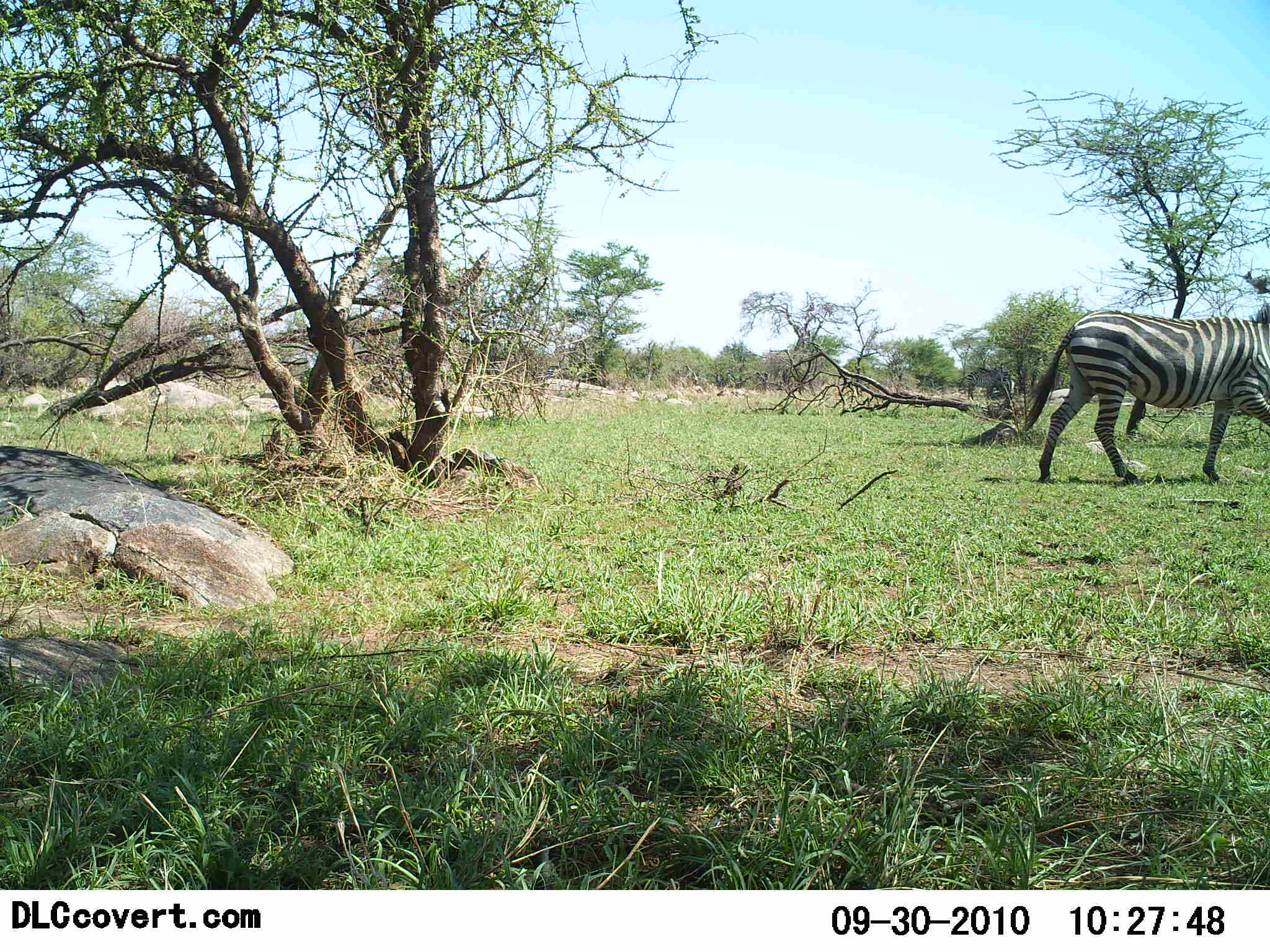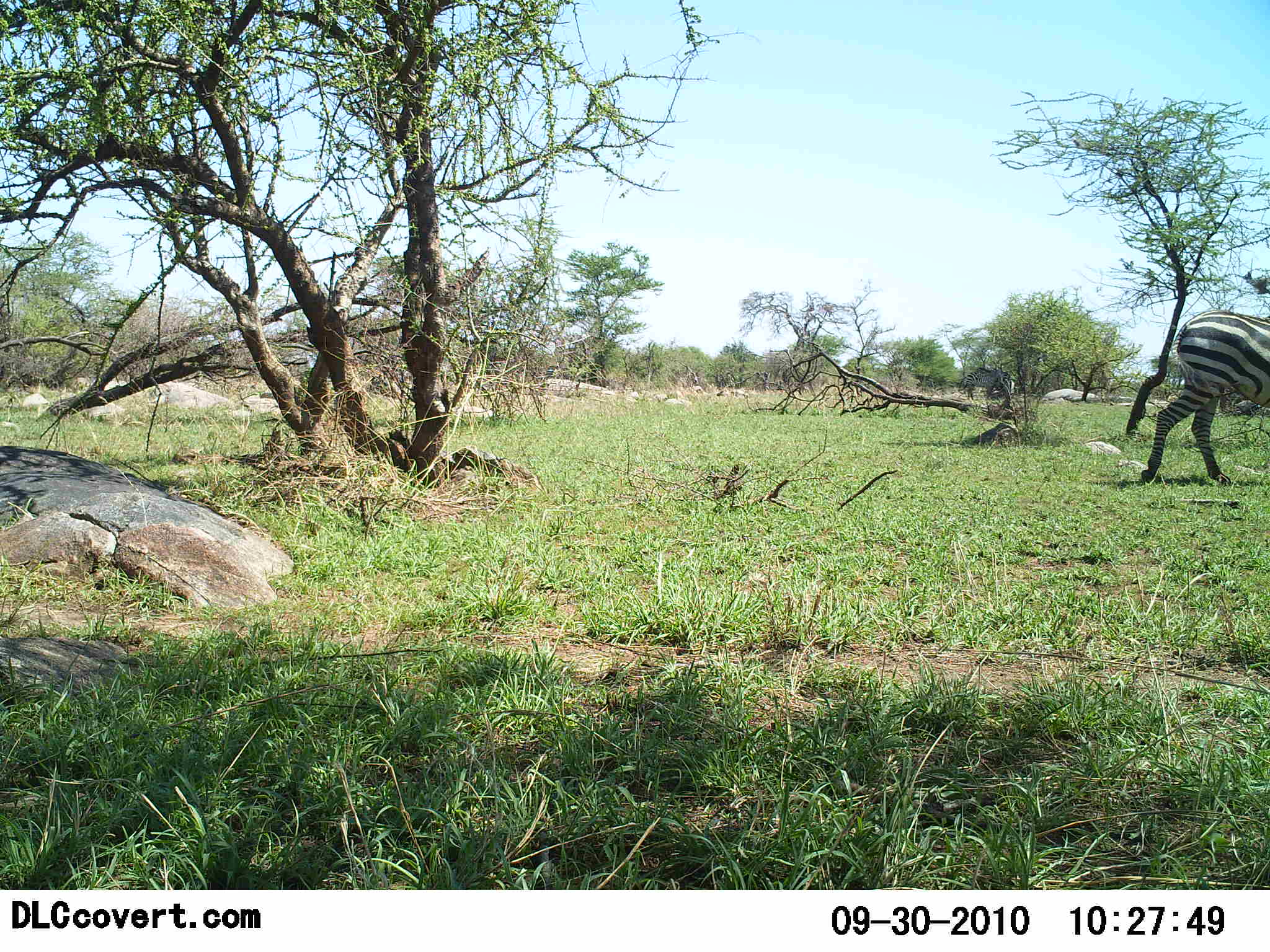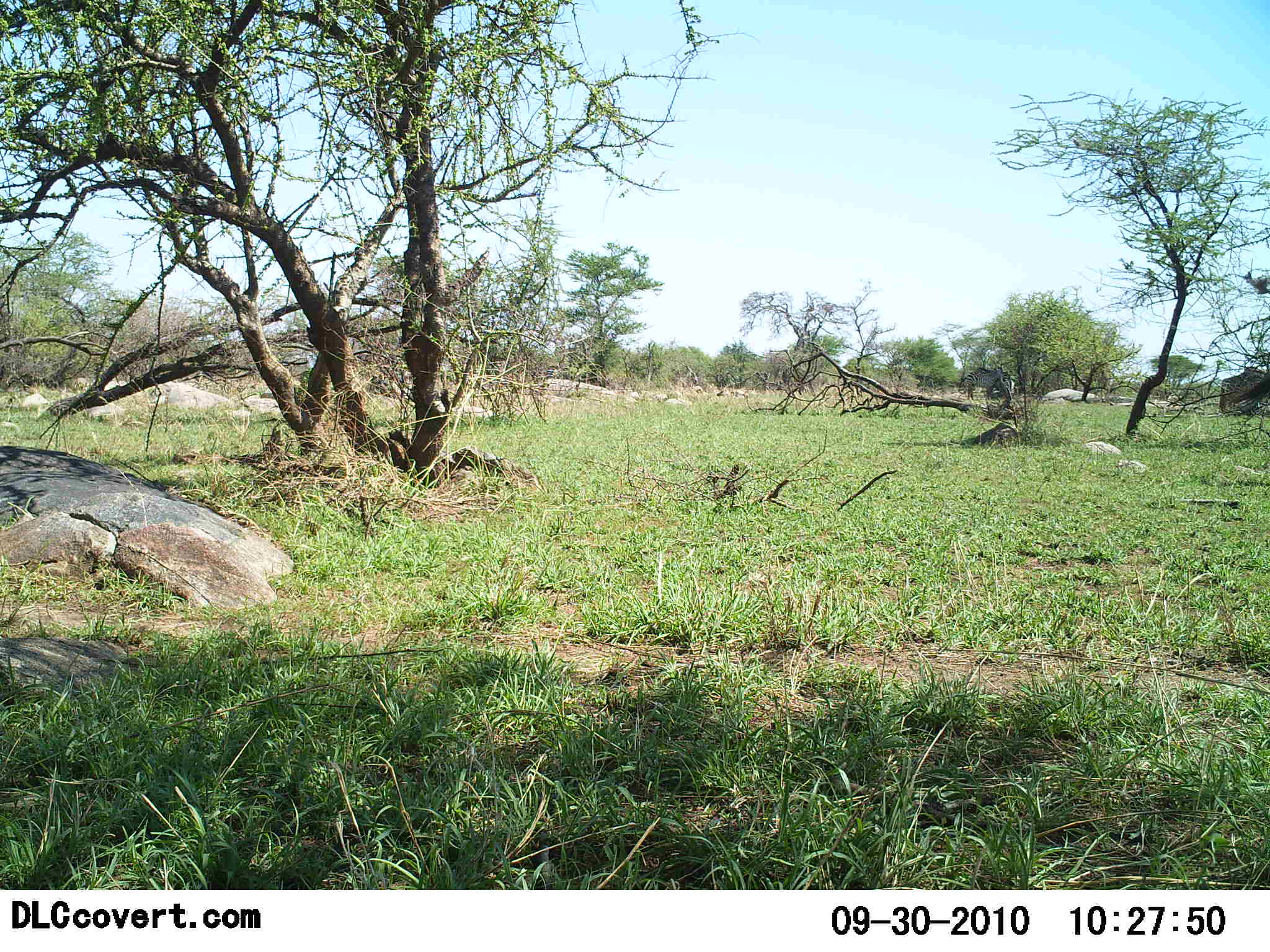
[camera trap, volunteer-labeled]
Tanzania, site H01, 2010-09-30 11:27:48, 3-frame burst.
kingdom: Animalia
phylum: Chordata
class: Mammalia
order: Perissodactyla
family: Equidae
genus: Equus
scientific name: Equus quagga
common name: plains zebra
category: zebra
Zebra (plains zebra) (Equus quagga), count 1. Behavior (volunteer vote fractions): standing 0%, resting 0%, moving 100%, interacting 0%. Young present (vote fraction): 0%. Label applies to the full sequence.